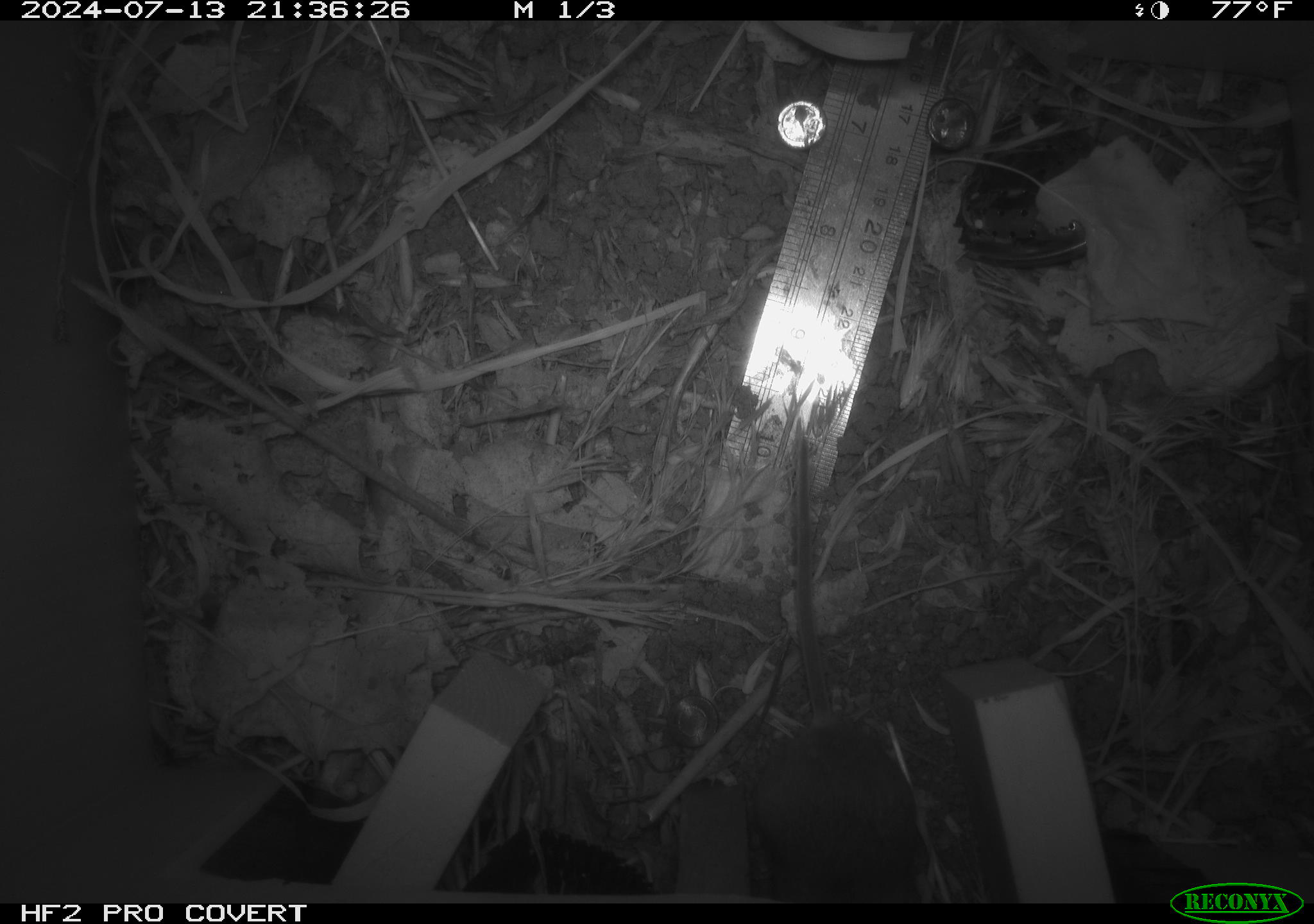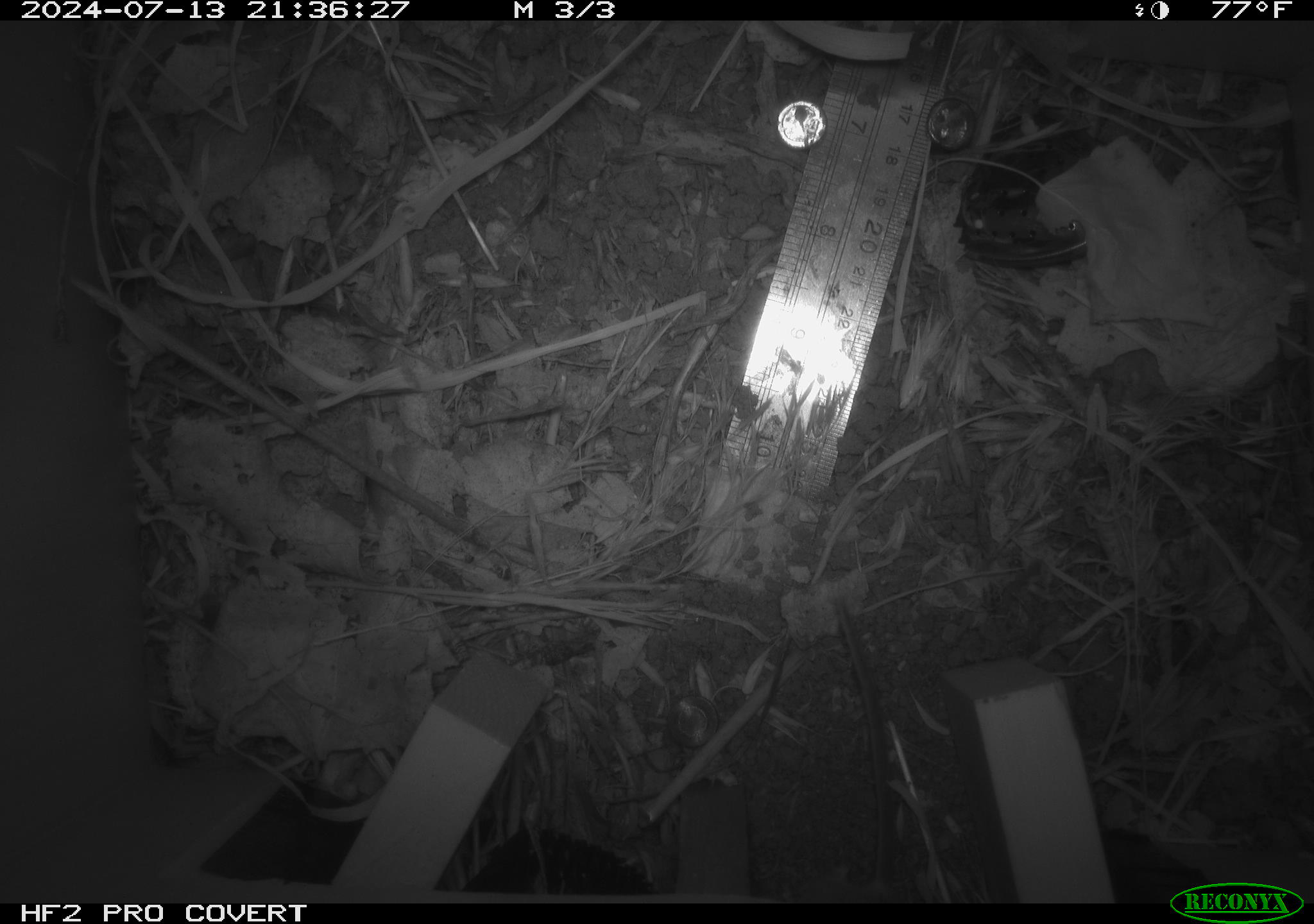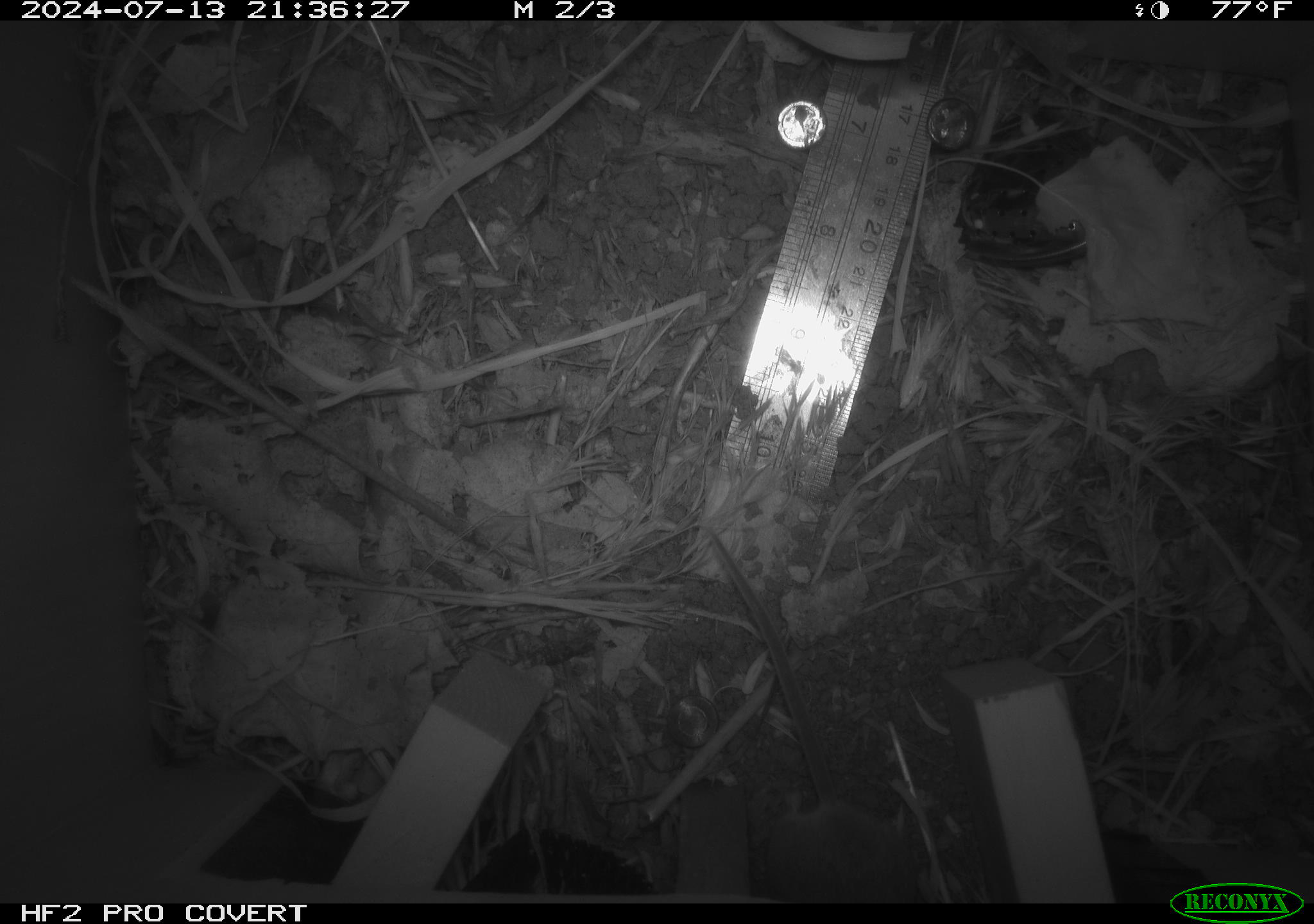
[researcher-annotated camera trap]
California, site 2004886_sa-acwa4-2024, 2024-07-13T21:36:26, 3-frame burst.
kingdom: Animalia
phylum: Chordata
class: Mammalia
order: Rodentia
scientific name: Rodentia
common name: mouse species